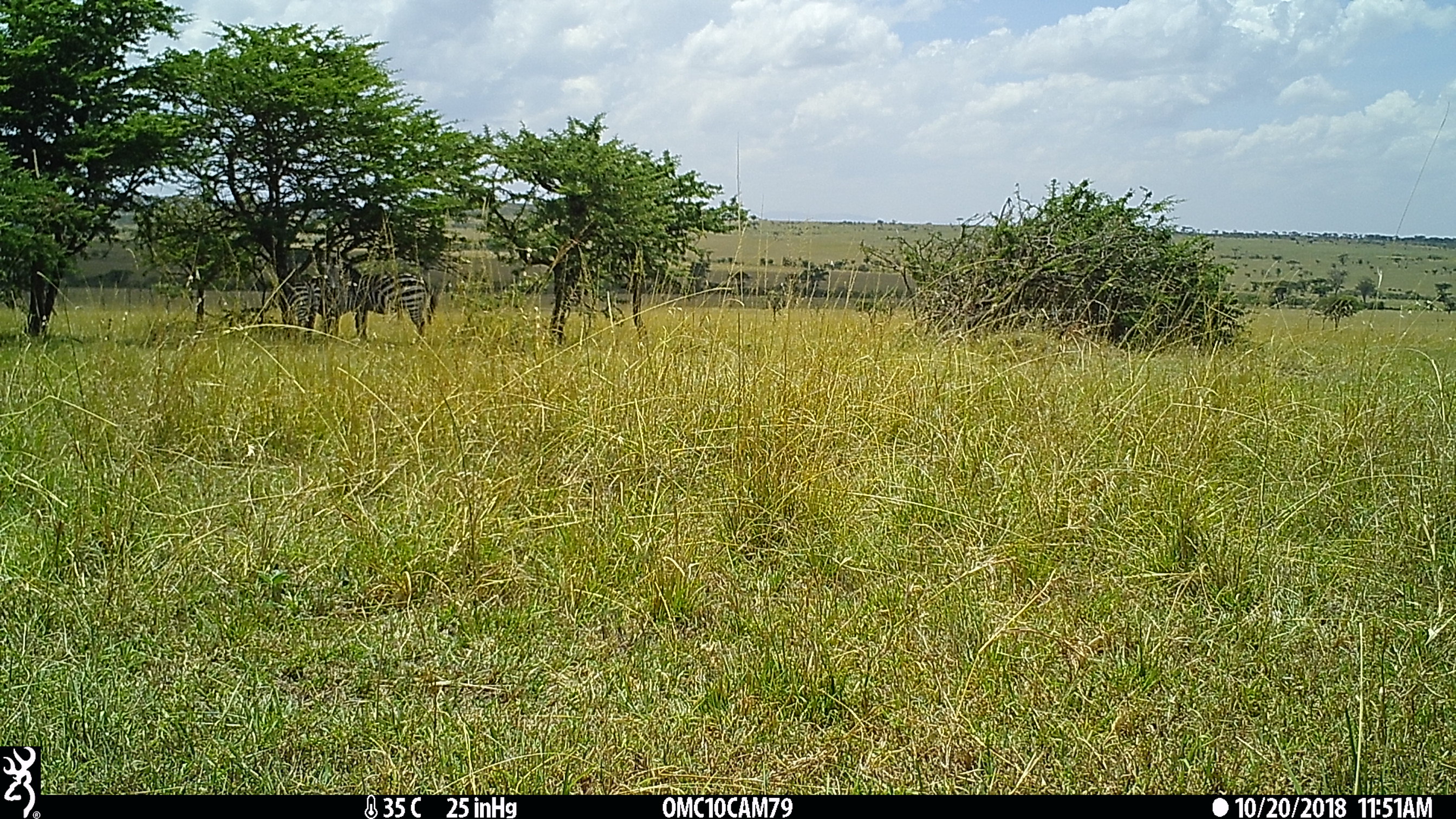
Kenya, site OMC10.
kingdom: Animalia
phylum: Chordata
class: Mammalia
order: Perissodactyla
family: Equidae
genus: Equus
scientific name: Equus quagga burchellii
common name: burchell's zebra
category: zebra